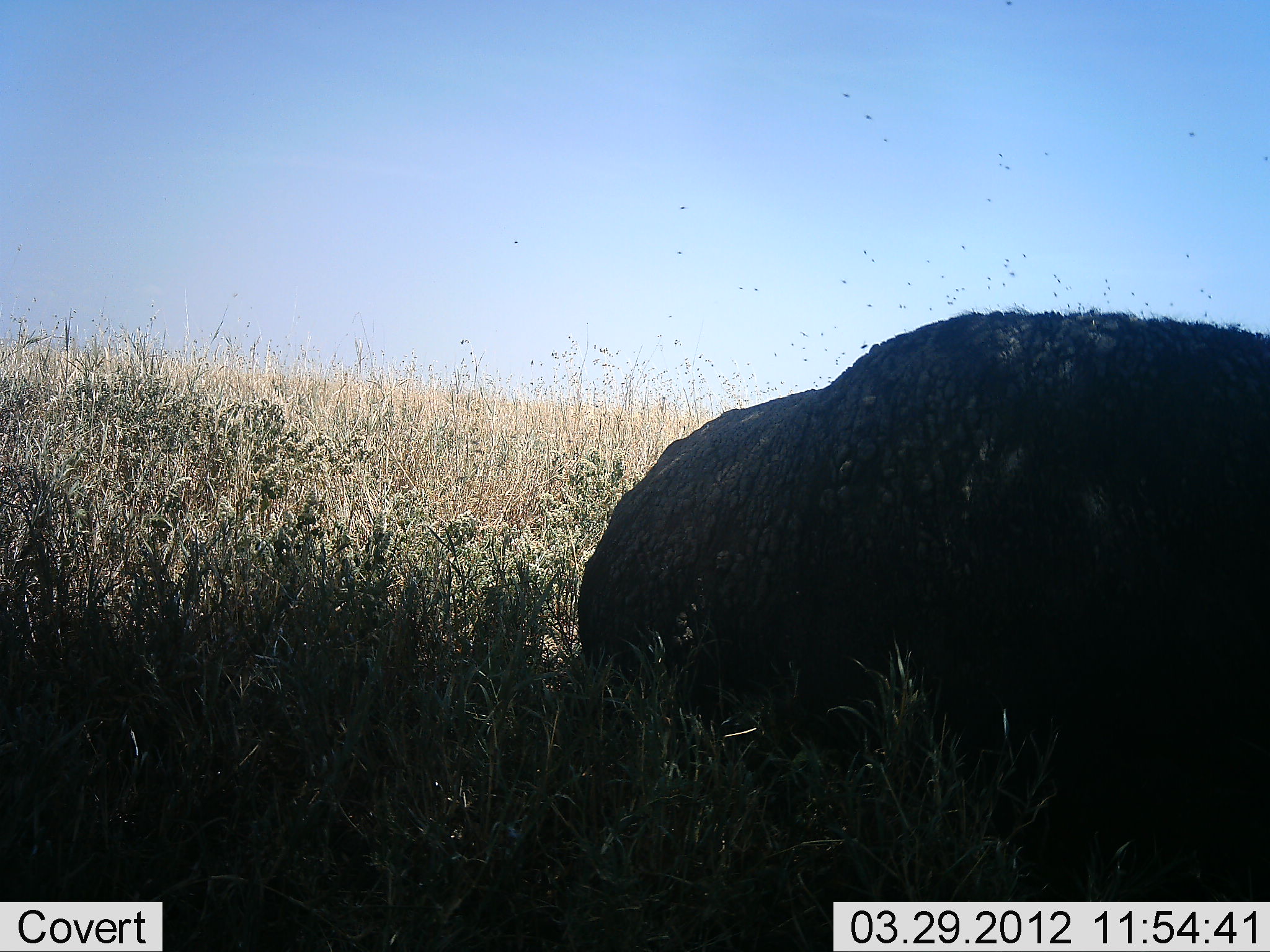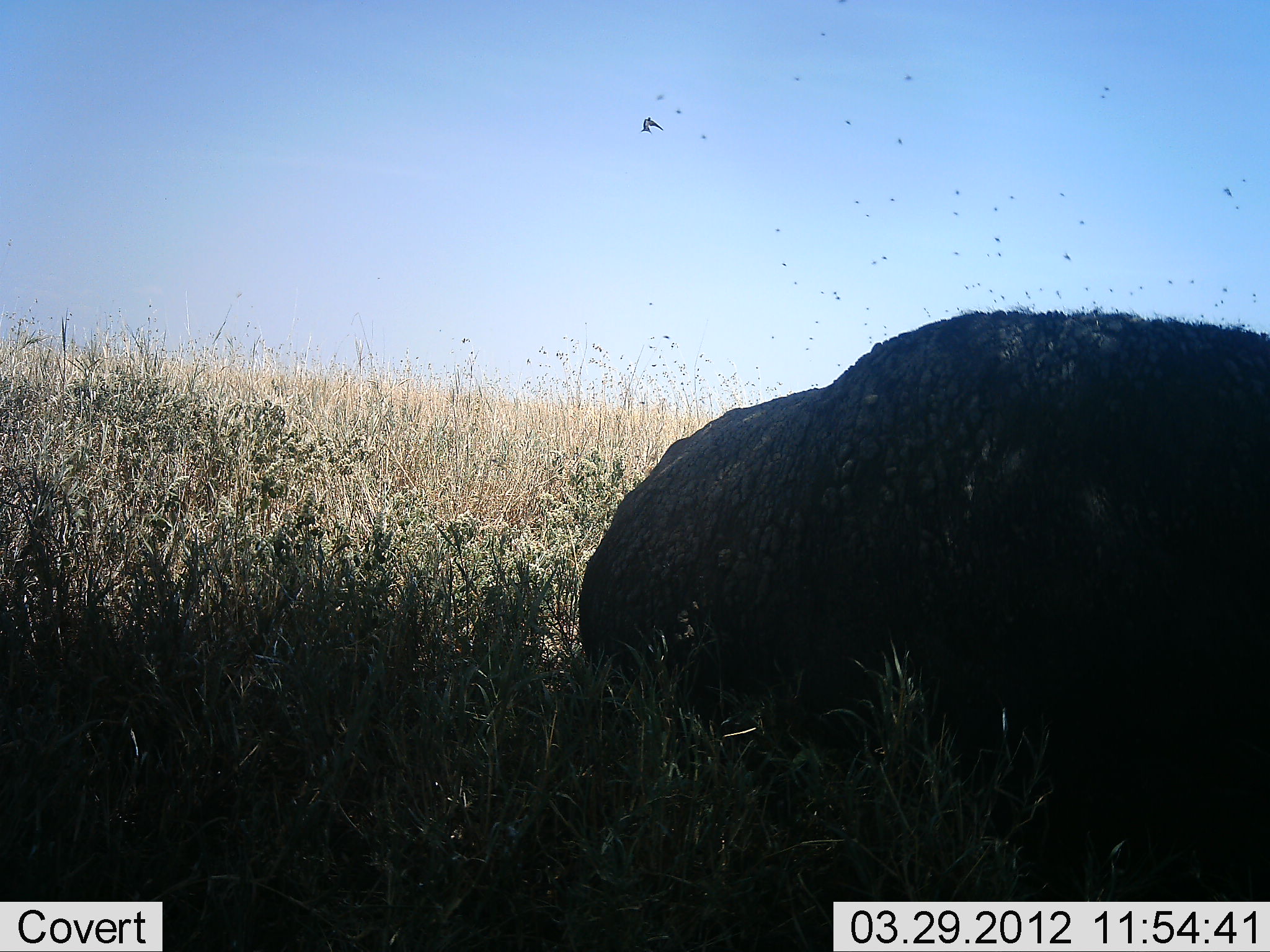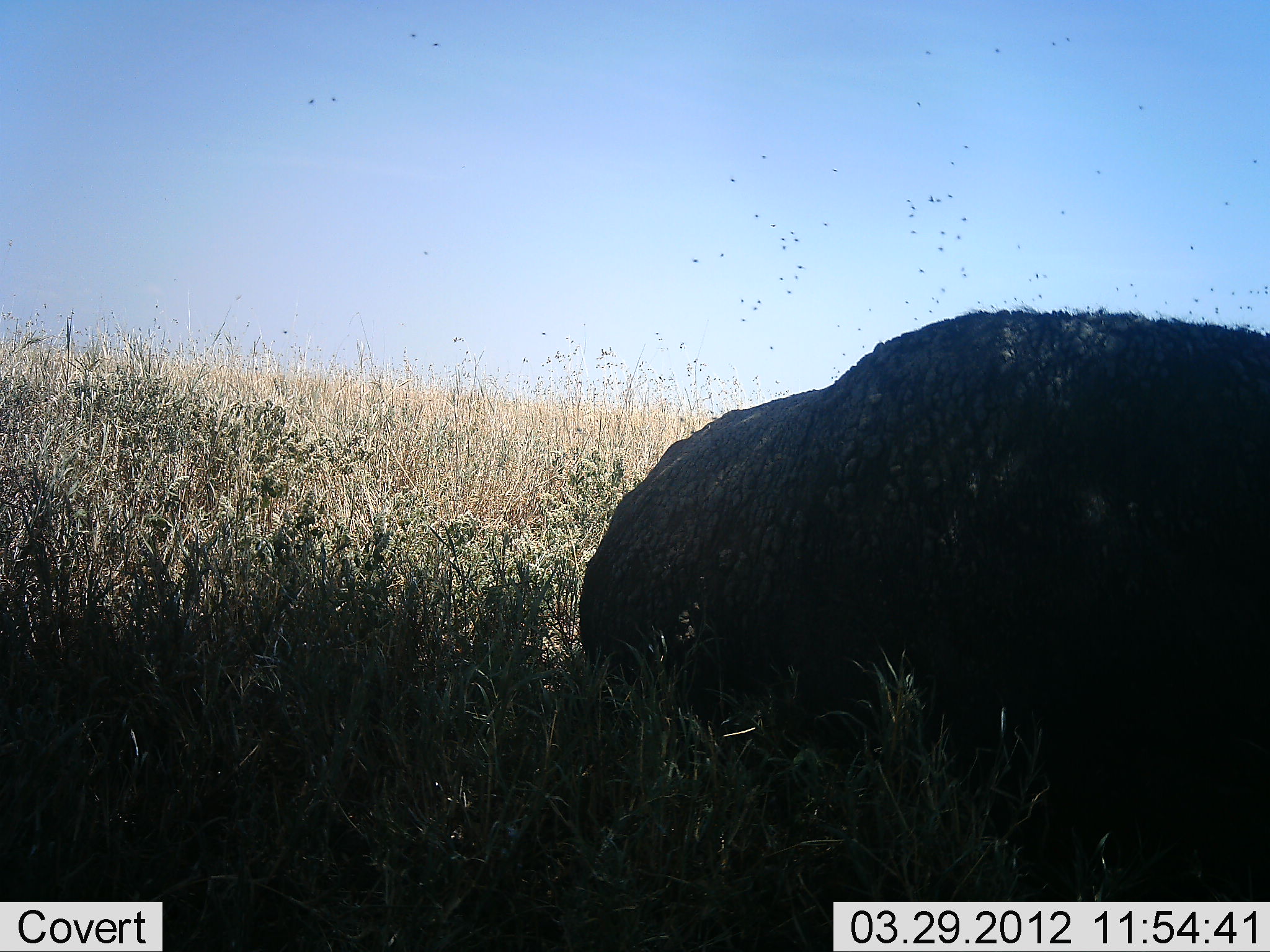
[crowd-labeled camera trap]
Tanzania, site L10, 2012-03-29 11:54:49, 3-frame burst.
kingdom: Animalia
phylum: Chordata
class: Mammalia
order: Artiodactyla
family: Bovidae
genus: Syncerus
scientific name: Syncerus caffer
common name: cape buffalo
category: buffalo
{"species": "buffalo (cape buffalo) (Syncerus caffer)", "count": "1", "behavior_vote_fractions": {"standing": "0%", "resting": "91%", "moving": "5%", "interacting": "0%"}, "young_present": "0%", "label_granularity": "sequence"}